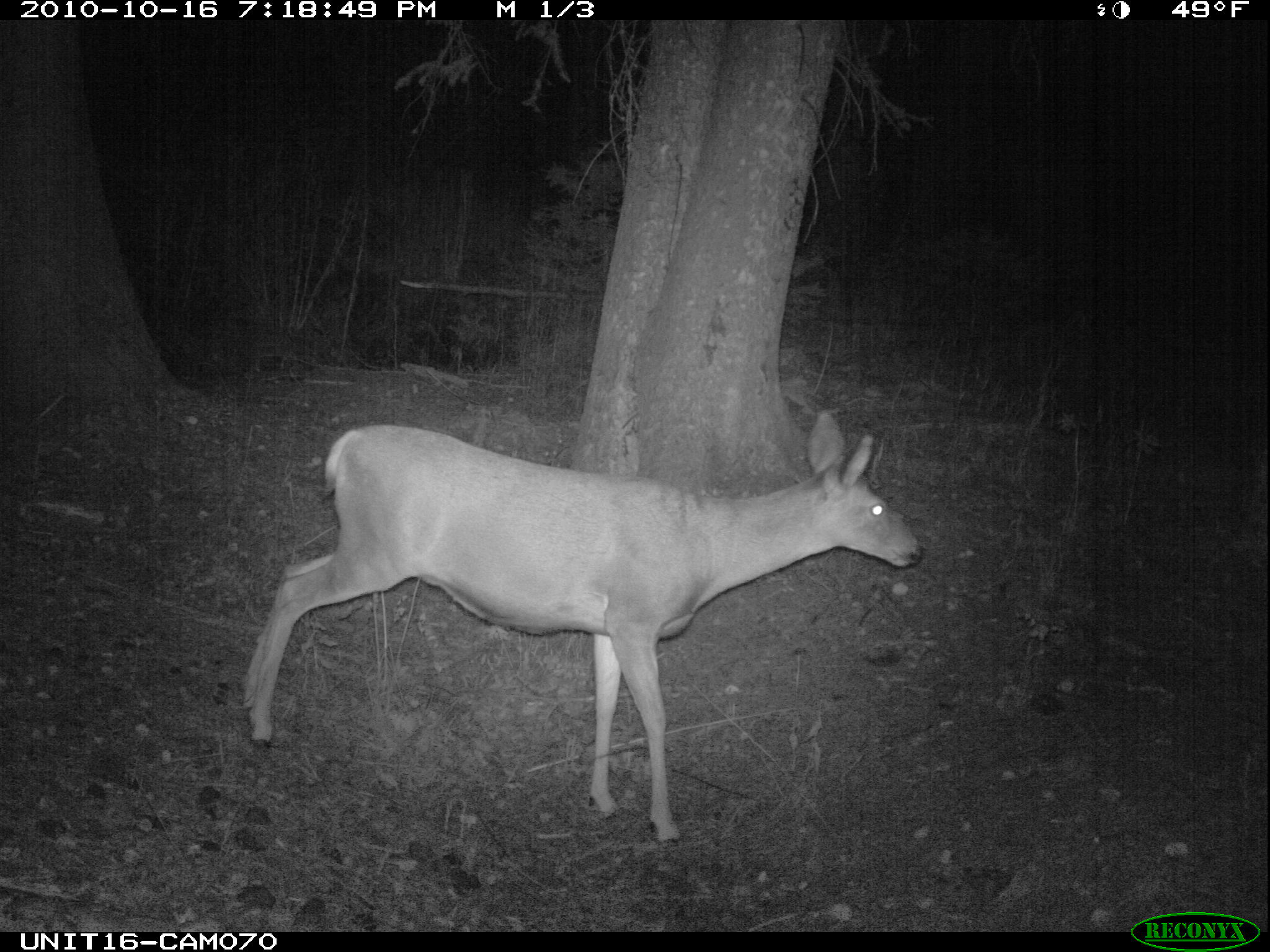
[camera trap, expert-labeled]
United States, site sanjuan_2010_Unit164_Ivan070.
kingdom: Animalia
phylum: Chordata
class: Mammalia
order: Artiodactyla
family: Cervidae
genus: Odocoileus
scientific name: Odocoileus hemionus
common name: mule deer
Odocoileus hemionus (mule deer).